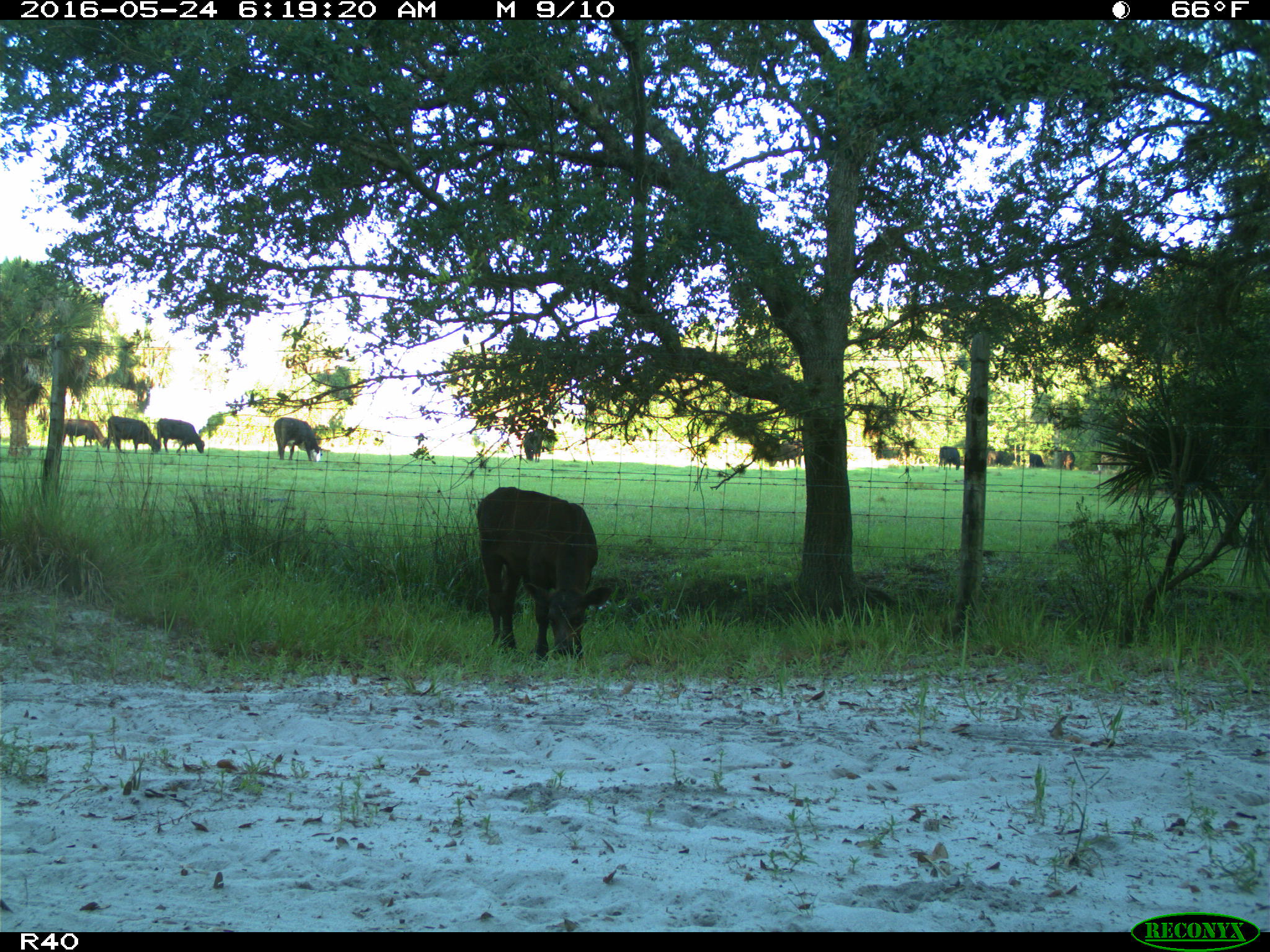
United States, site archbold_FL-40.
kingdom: Animalia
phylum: Chordata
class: Mammalia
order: Artiodactyla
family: Bovidae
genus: Bos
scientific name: Bos taurus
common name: domestic cow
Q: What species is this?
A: Bos taurus (domestic cow).